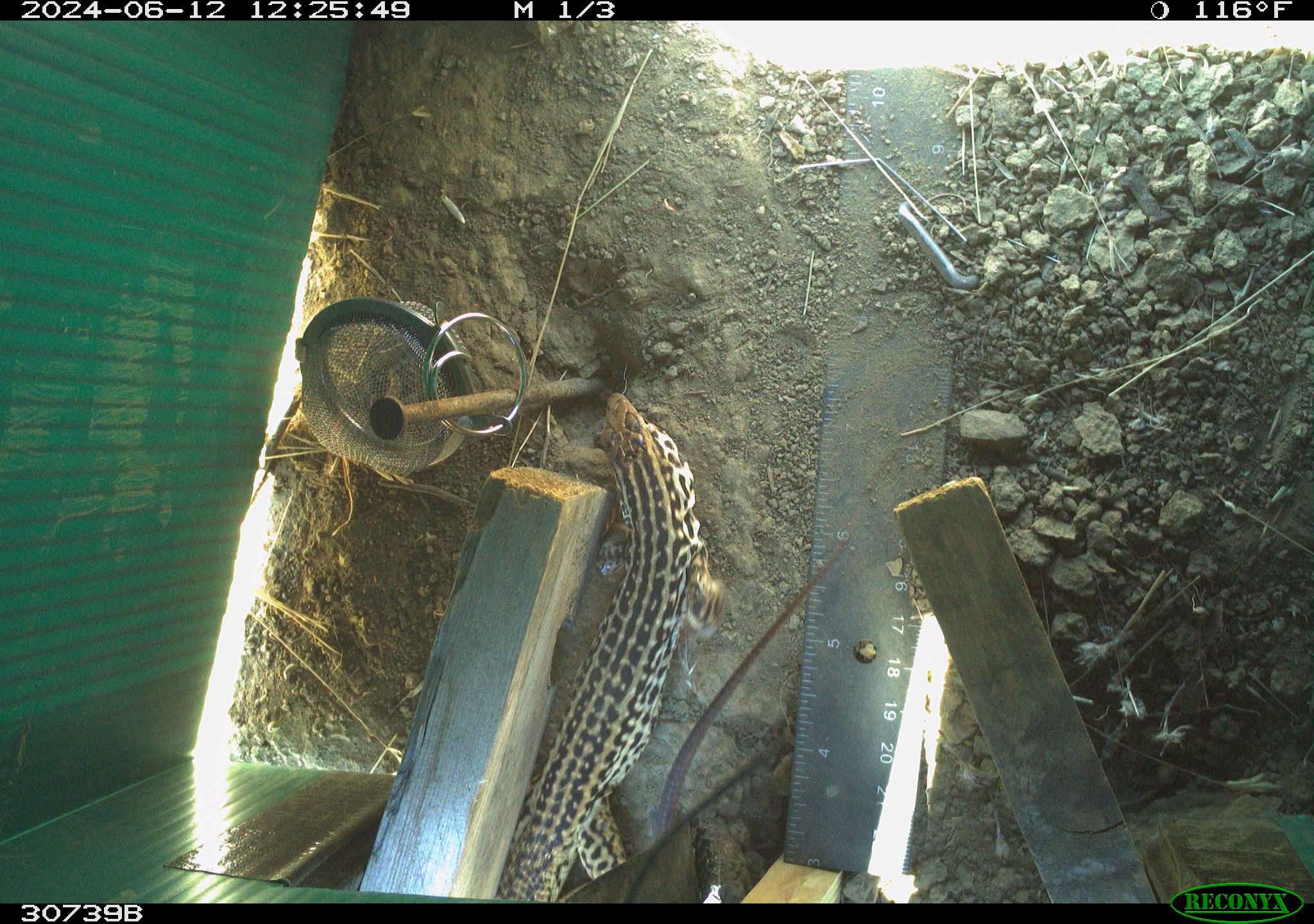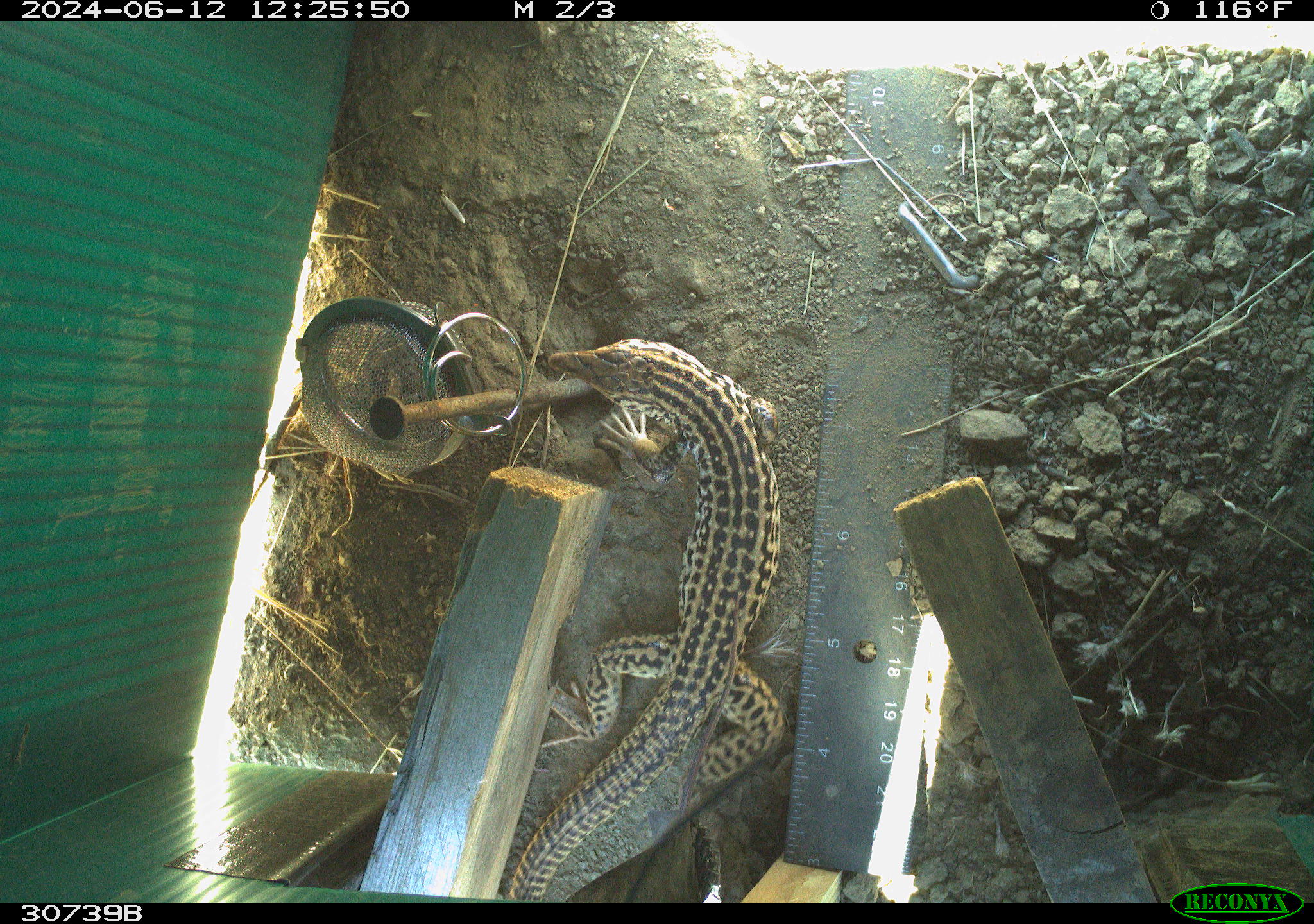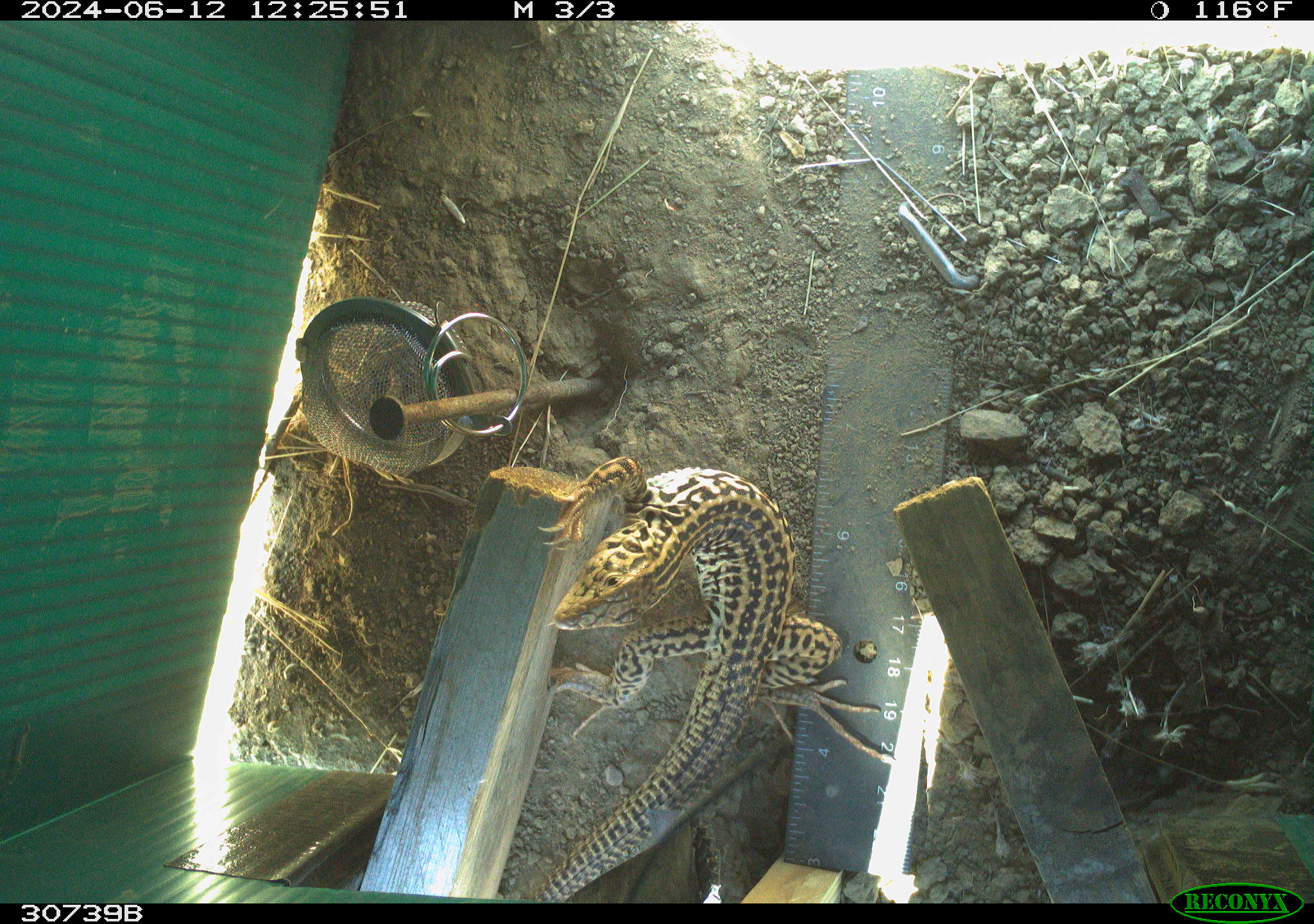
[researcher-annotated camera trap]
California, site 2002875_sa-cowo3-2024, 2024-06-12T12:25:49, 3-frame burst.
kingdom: Animalia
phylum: Chordata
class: Reptilia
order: Squamata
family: Teiidae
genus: Aspidoscelis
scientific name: Aspidoscelis tigris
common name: western whiptail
Western whiptail (Aspidoscelis tigris).